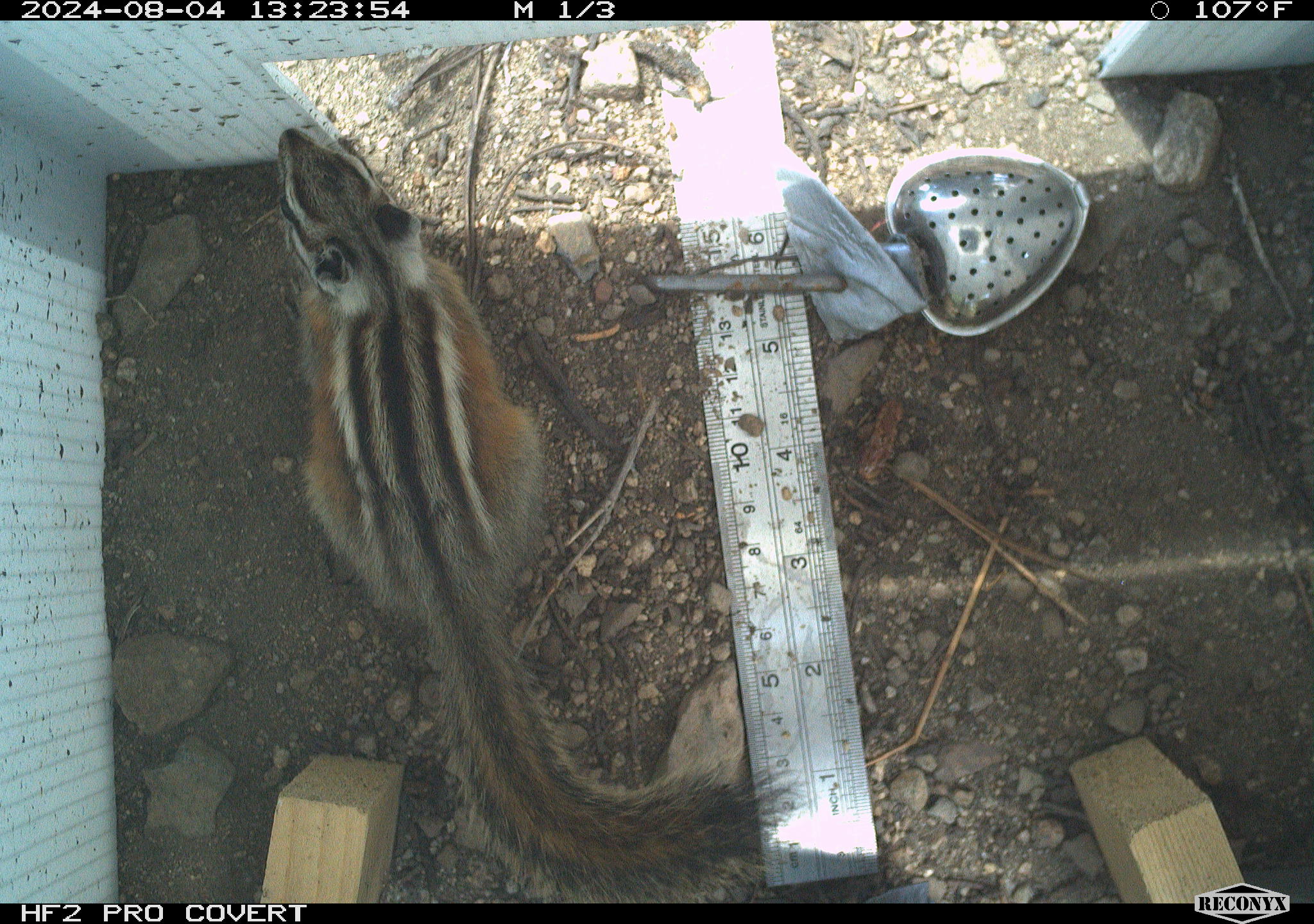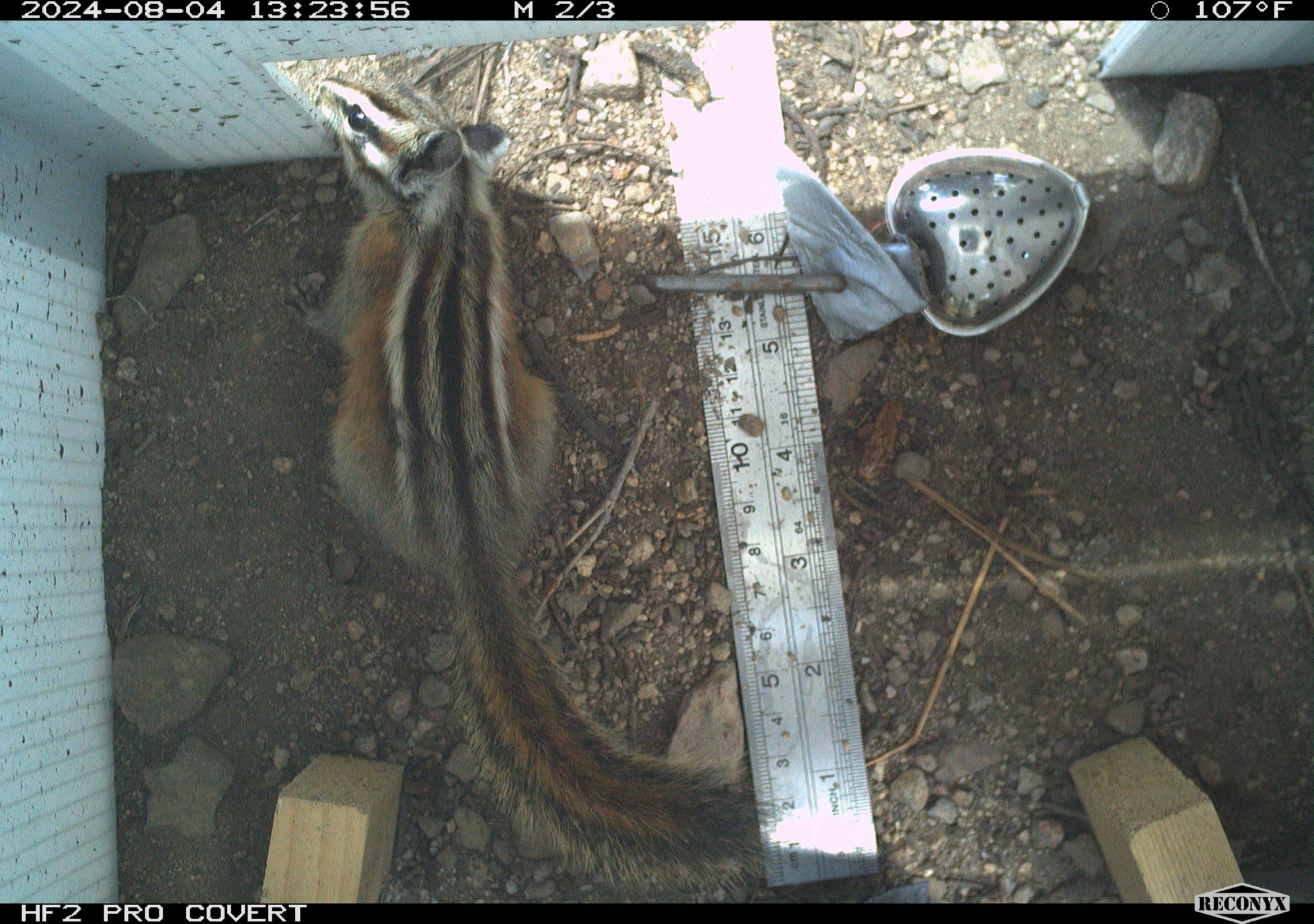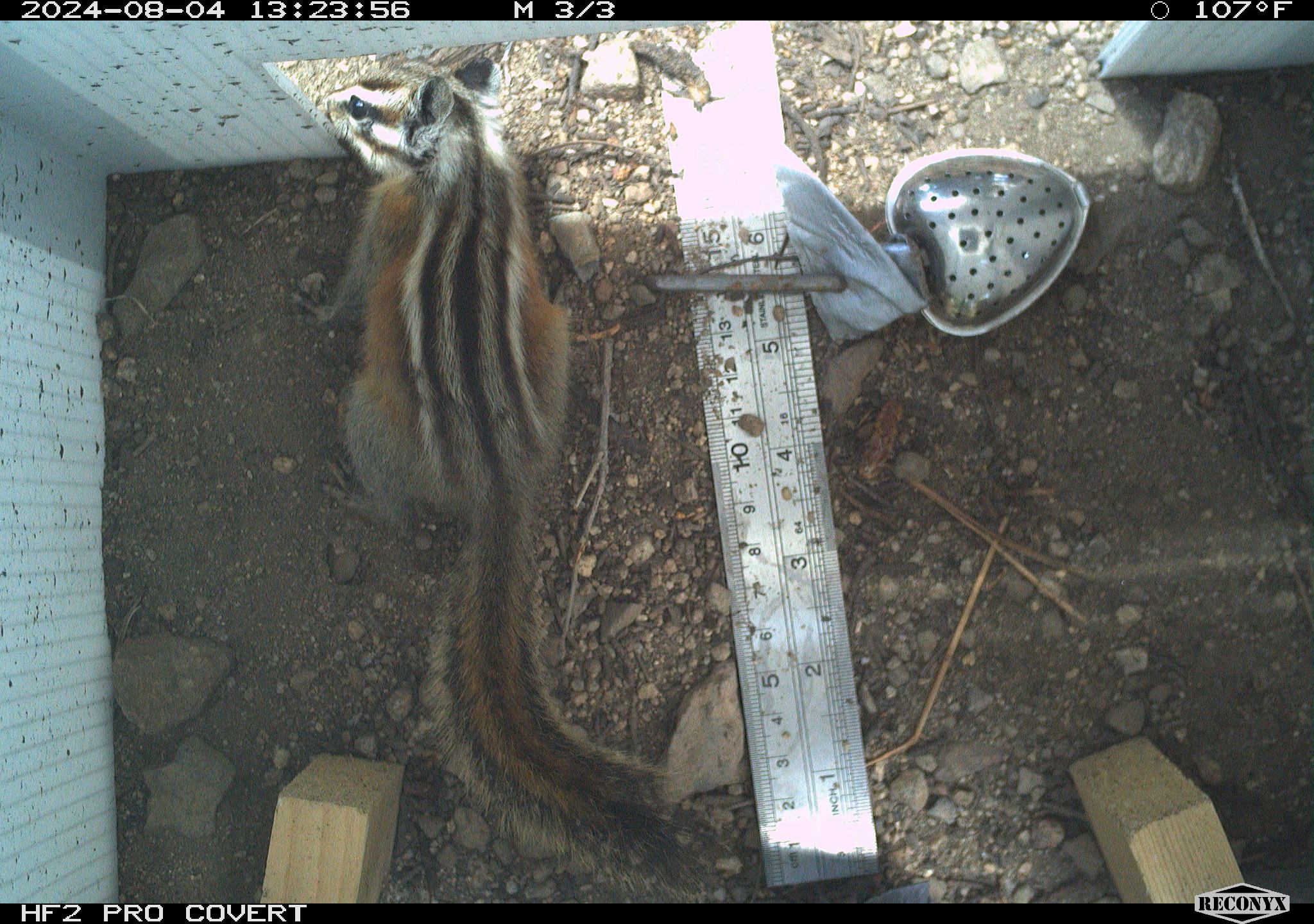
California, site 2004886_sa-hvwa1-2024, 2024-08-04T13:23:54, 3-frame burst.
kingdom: Animalia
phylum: Chordata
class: Mammalia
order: Rodentia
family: Sciuridae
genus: Neotamias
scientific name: Neotamias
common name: western chipmunks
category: neotamias species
Neotamias species (western chipmunks) (Neotamias).